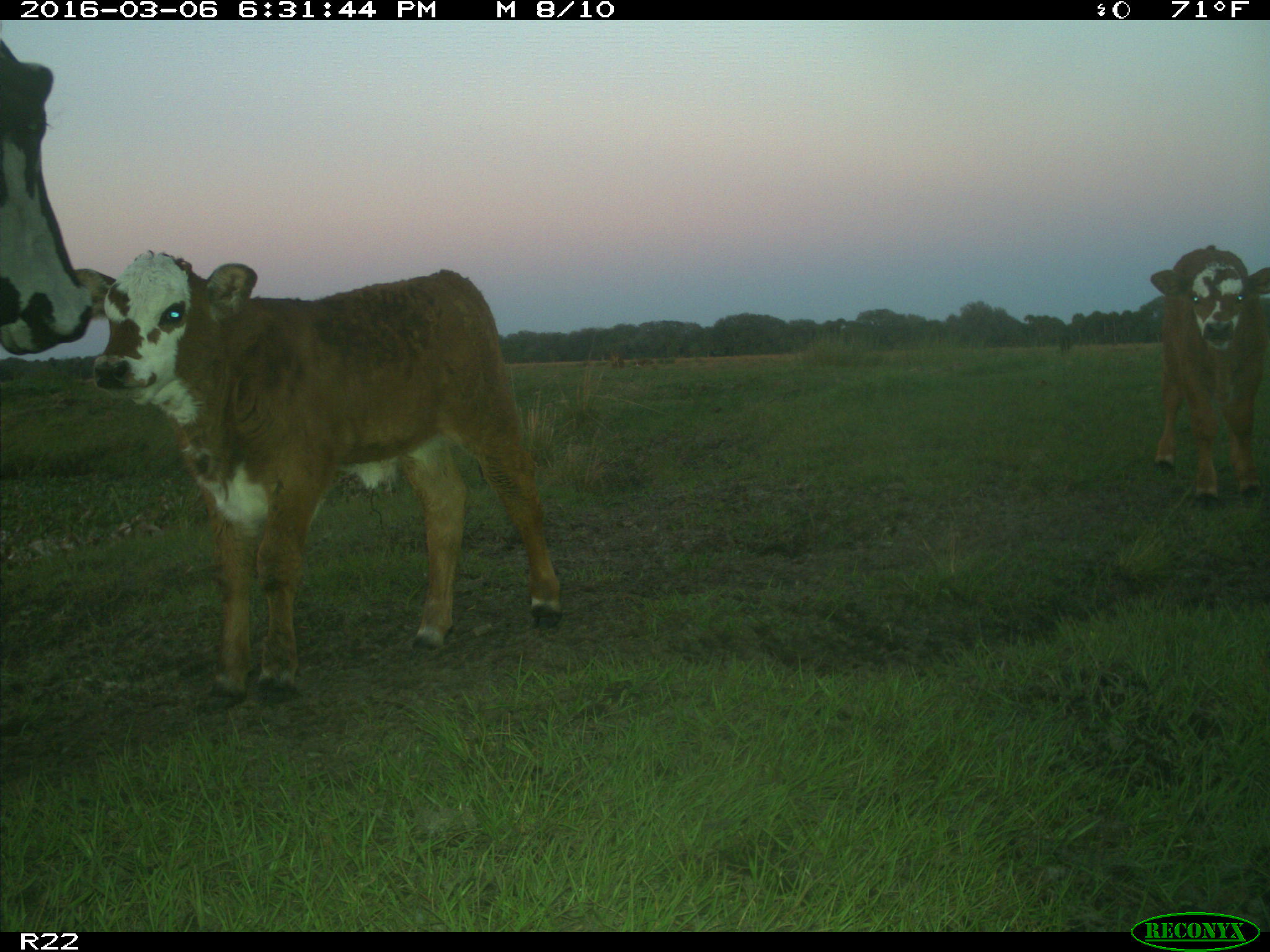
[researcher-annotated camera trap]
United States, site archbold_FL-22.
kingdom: Animalia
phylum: Chordata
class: Mammalia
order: Artiodactyla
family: Bovidae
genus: Bos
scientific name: Bos taurus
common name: domestic cow